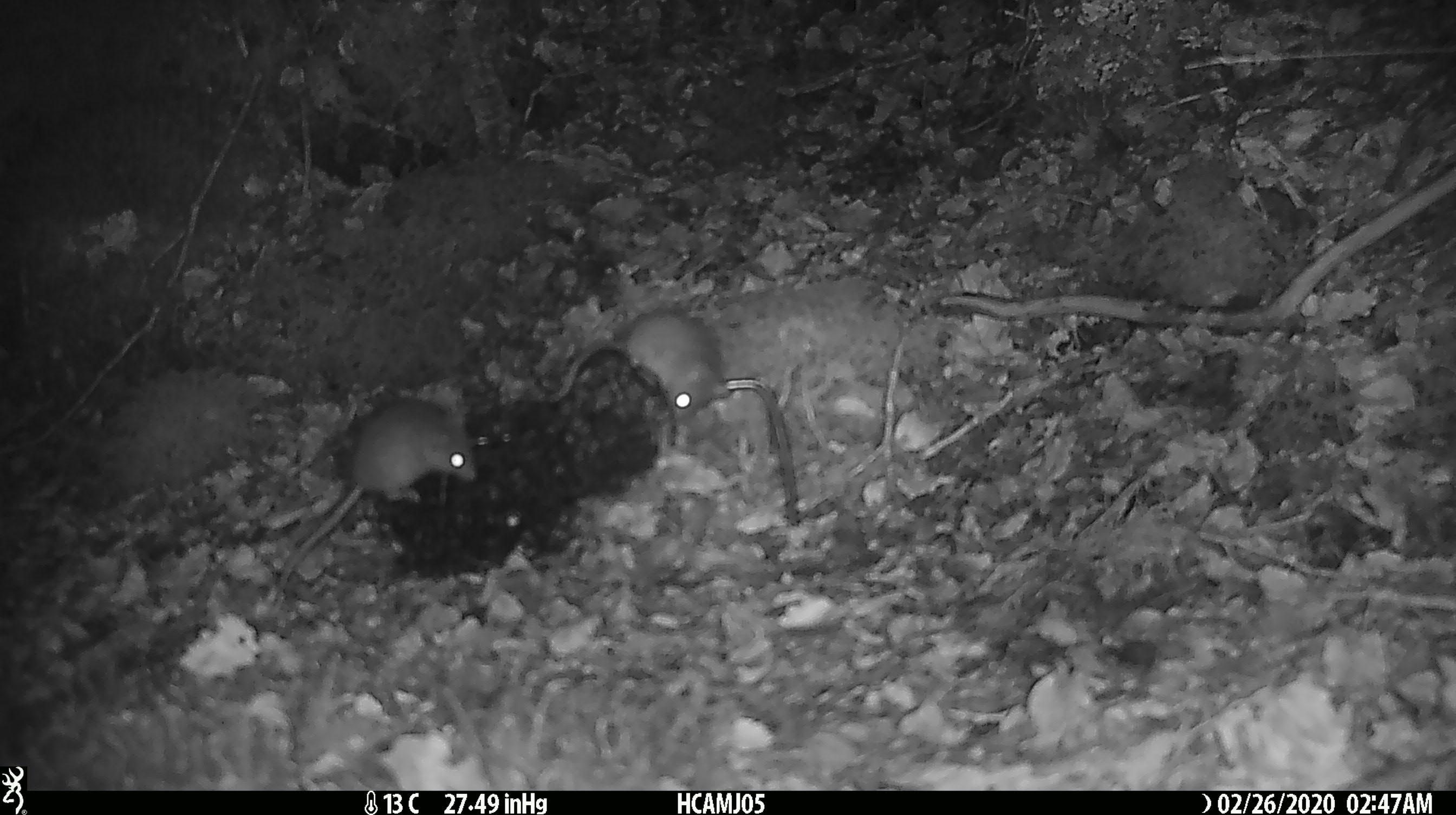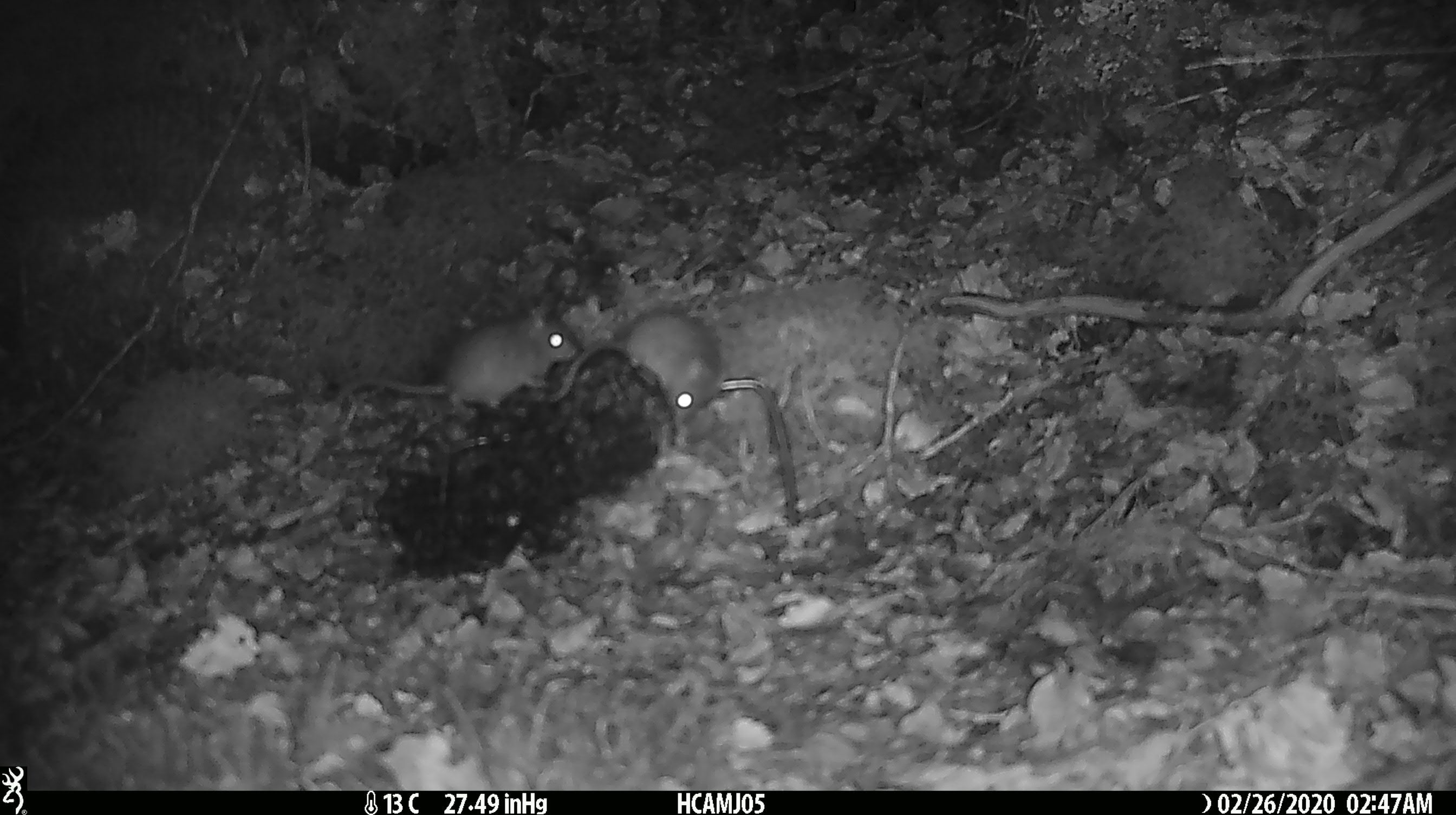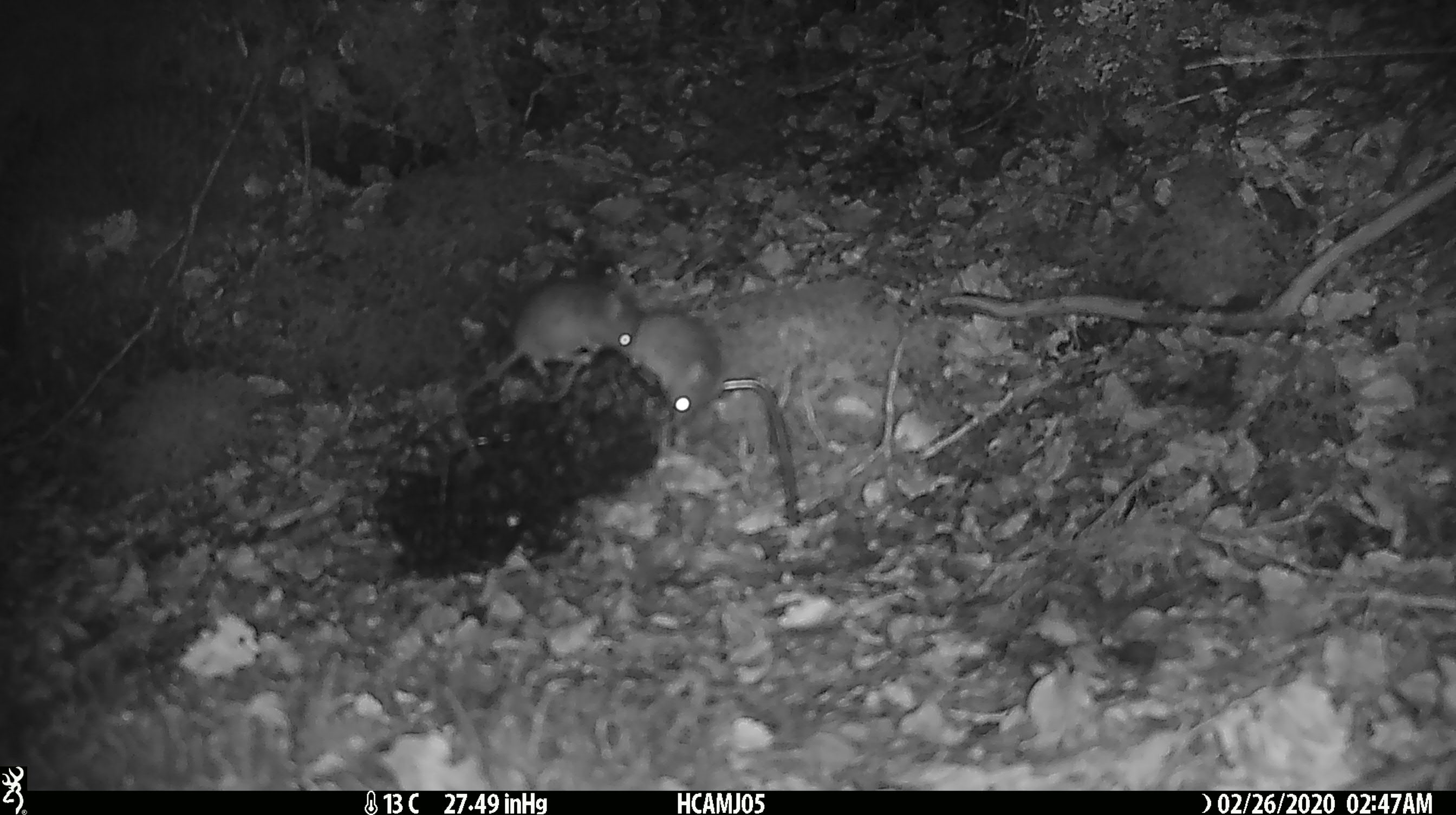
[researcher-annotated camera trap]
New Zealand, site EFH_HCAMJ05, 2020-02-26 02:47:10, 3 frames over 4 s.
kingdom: Animalia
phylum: Chordata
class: Mammalia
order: Rodentia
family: Muridae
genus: Mus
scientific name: Mus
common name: mouse